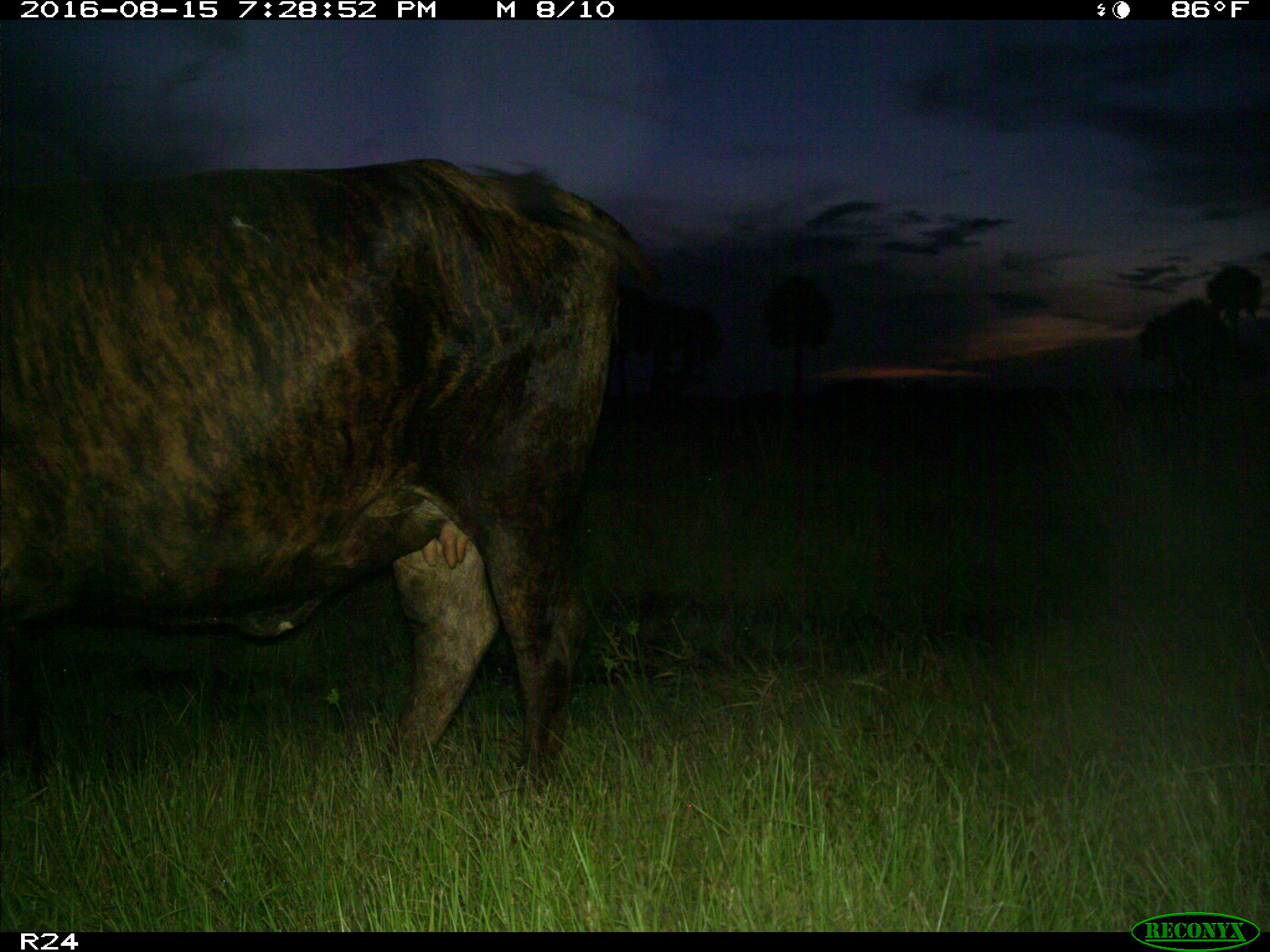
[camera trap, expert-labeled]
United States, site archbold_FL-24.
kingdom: Animalia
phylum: Chordata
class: Mammalia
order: Artiodactyla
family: Bovidae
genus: Bos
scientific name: Bos taurus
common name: domestic cow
Bos taurus (domestic cow).